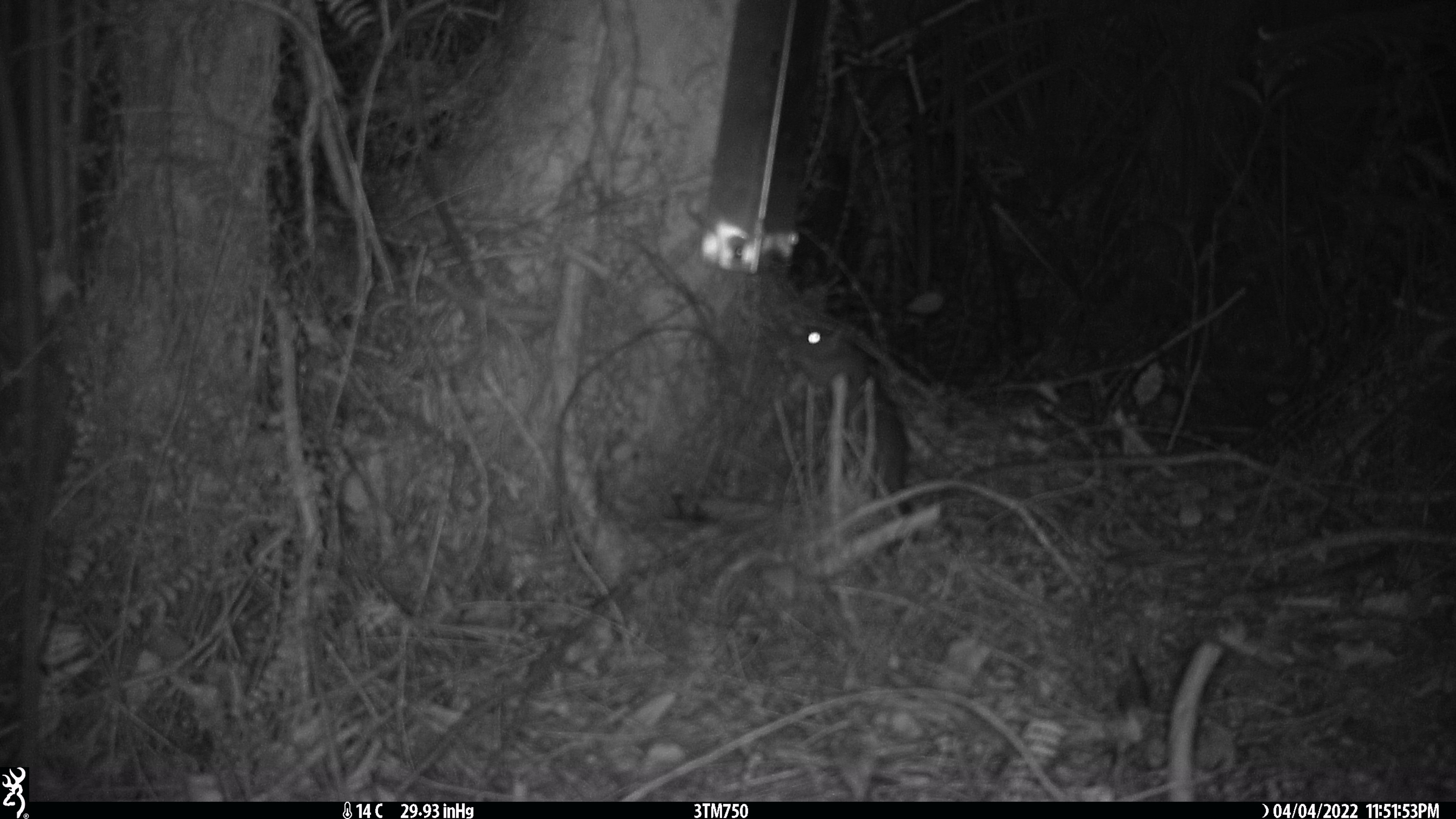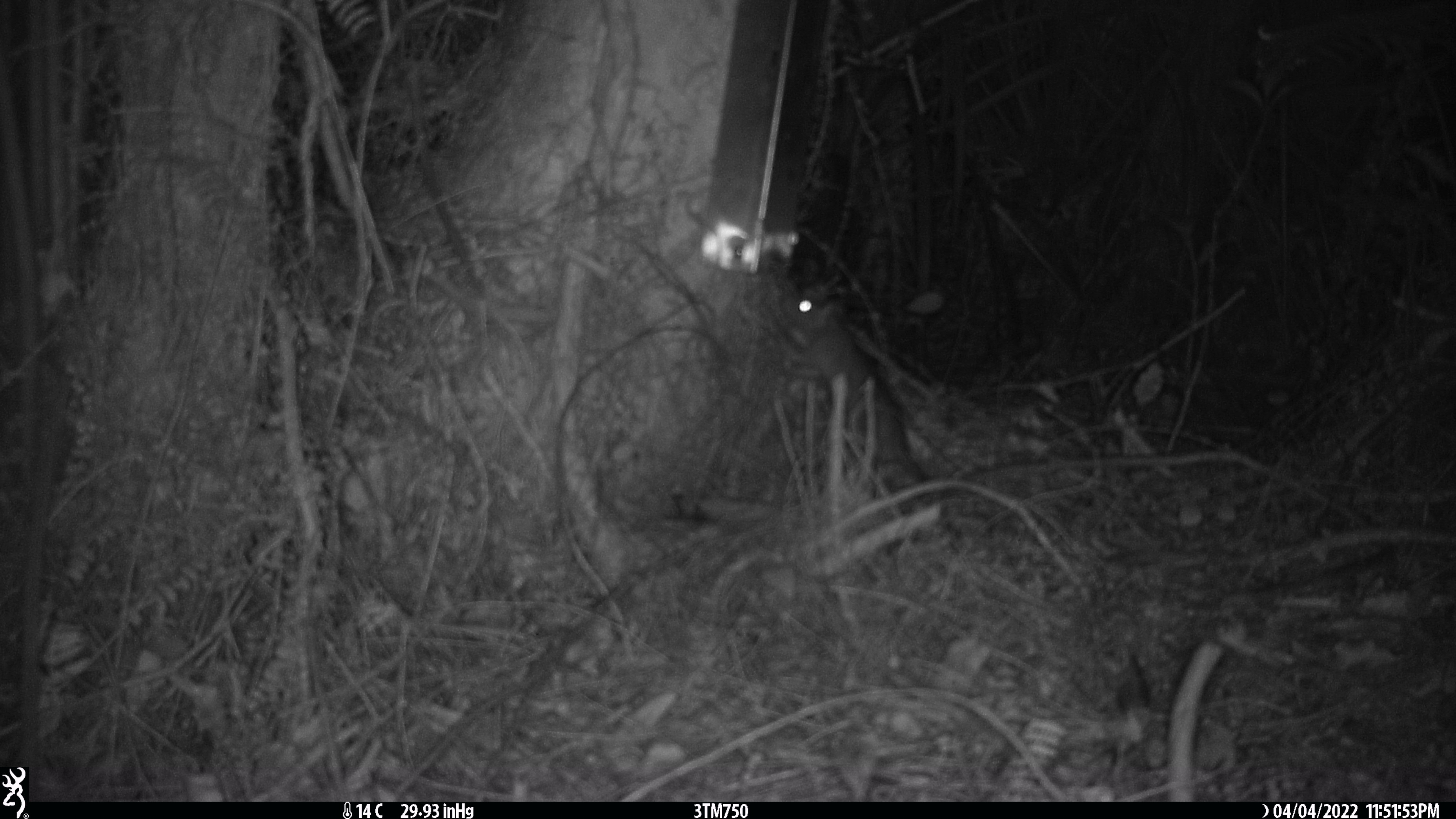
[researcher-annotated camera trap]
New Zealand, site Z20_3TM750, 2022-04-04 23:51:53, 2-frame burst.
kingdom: Animalia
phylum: Chordata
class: Mammalia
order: Rodentia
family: Muridae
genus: Rattus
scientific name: Rattus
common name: rat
Rat (Rattus).